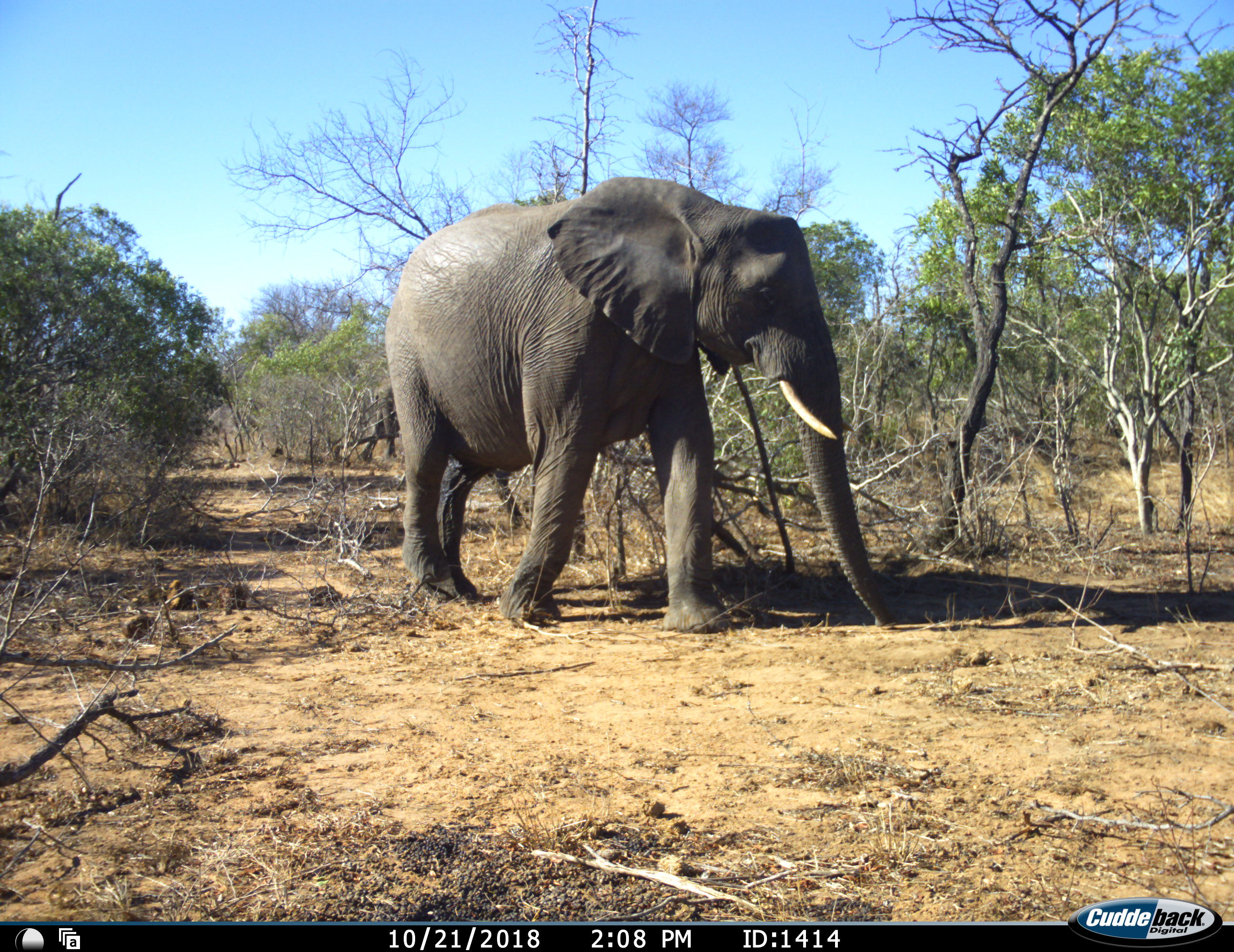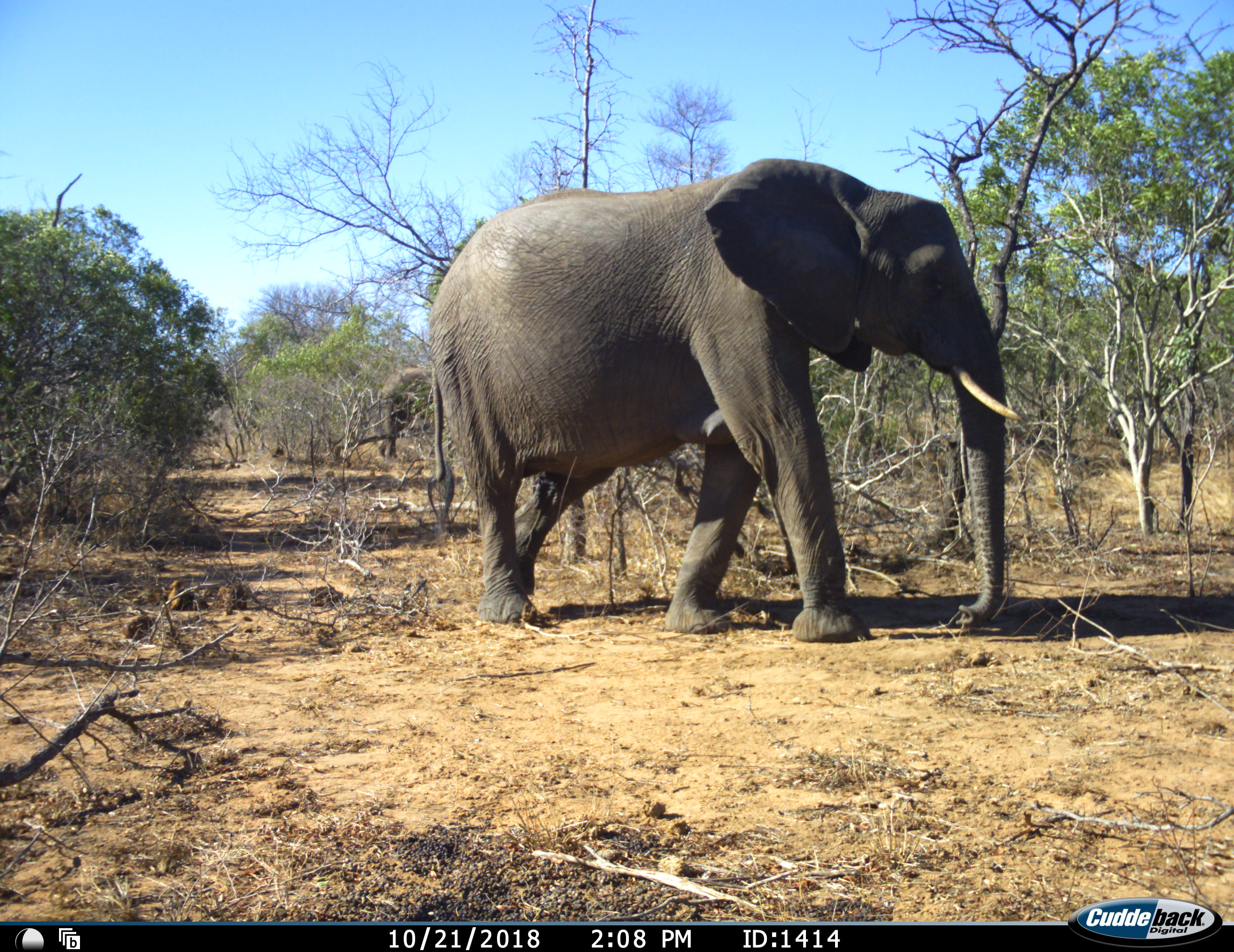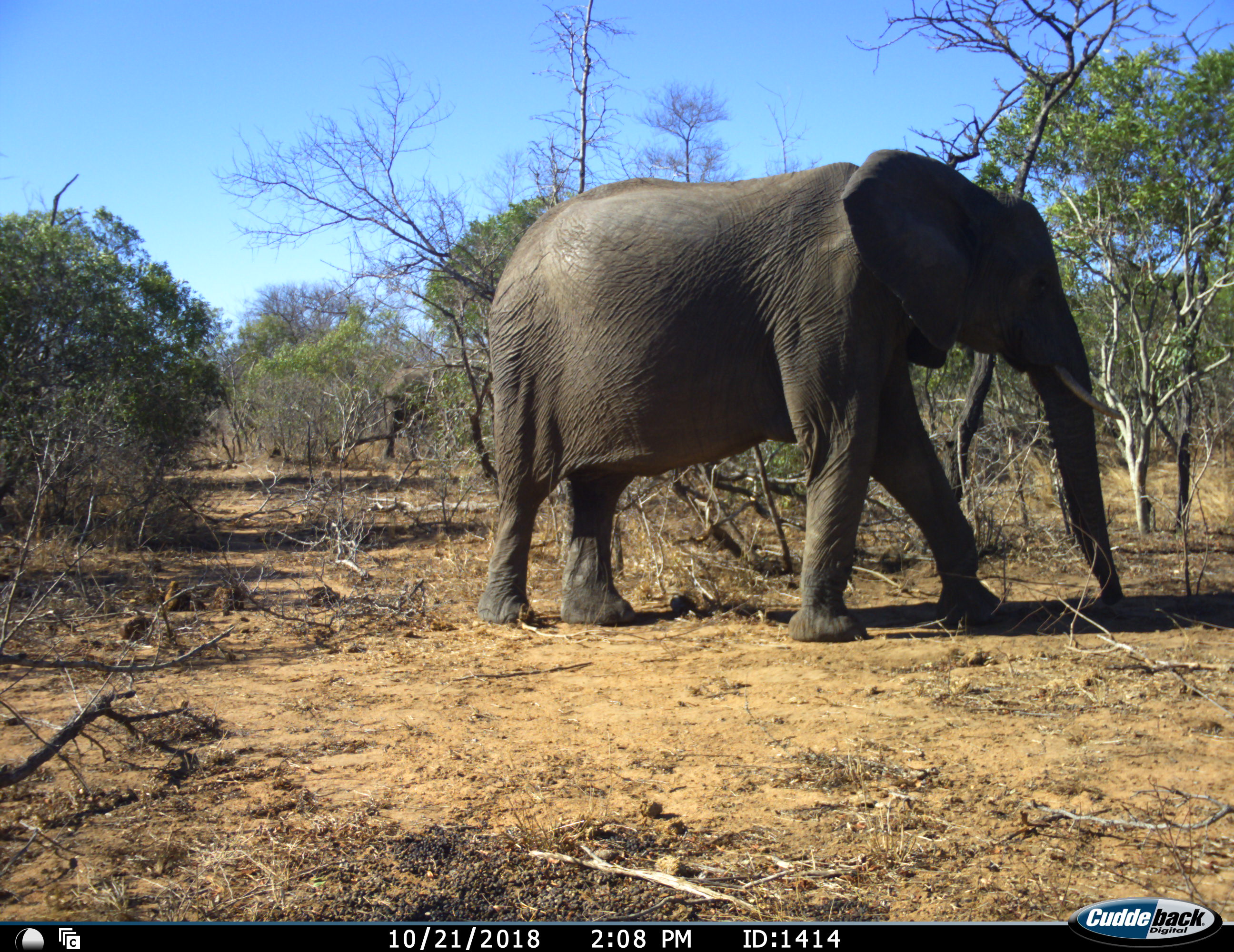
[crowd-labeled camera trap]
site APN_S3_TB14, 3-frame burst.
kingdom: Animalia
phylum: Chordata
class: Mammalia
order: Proboscidea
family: Elephantidae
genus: Loxodonta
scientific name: Loxodonta africana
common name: african bush elephant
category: elephant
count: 1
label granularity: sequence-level